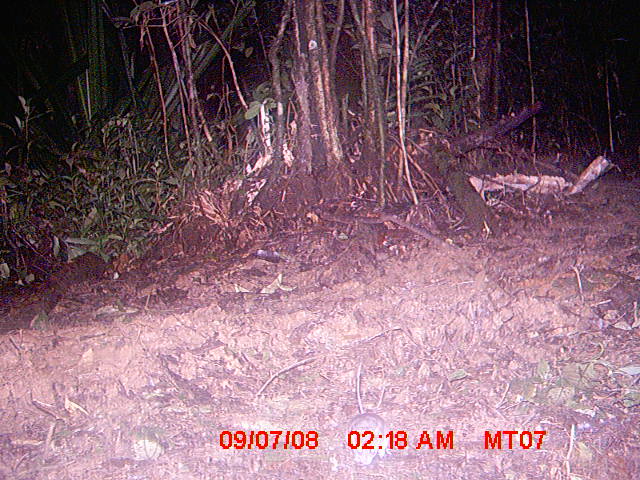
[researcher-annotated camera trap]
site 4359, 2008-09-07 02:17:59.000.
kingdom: Animalia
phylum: Chordata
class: Mammalia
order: Rodentia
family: Nesomyidae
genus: Eliurus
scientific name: Eliurus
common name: eliurus rat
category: eliurus sp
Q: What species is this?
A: Eliurus sp (eliurus rat) (Eliurus).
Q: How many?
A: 1.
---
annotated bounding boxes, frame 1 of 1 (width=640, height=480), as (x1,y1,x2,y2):
eliurus sp: (344,355,390,467)